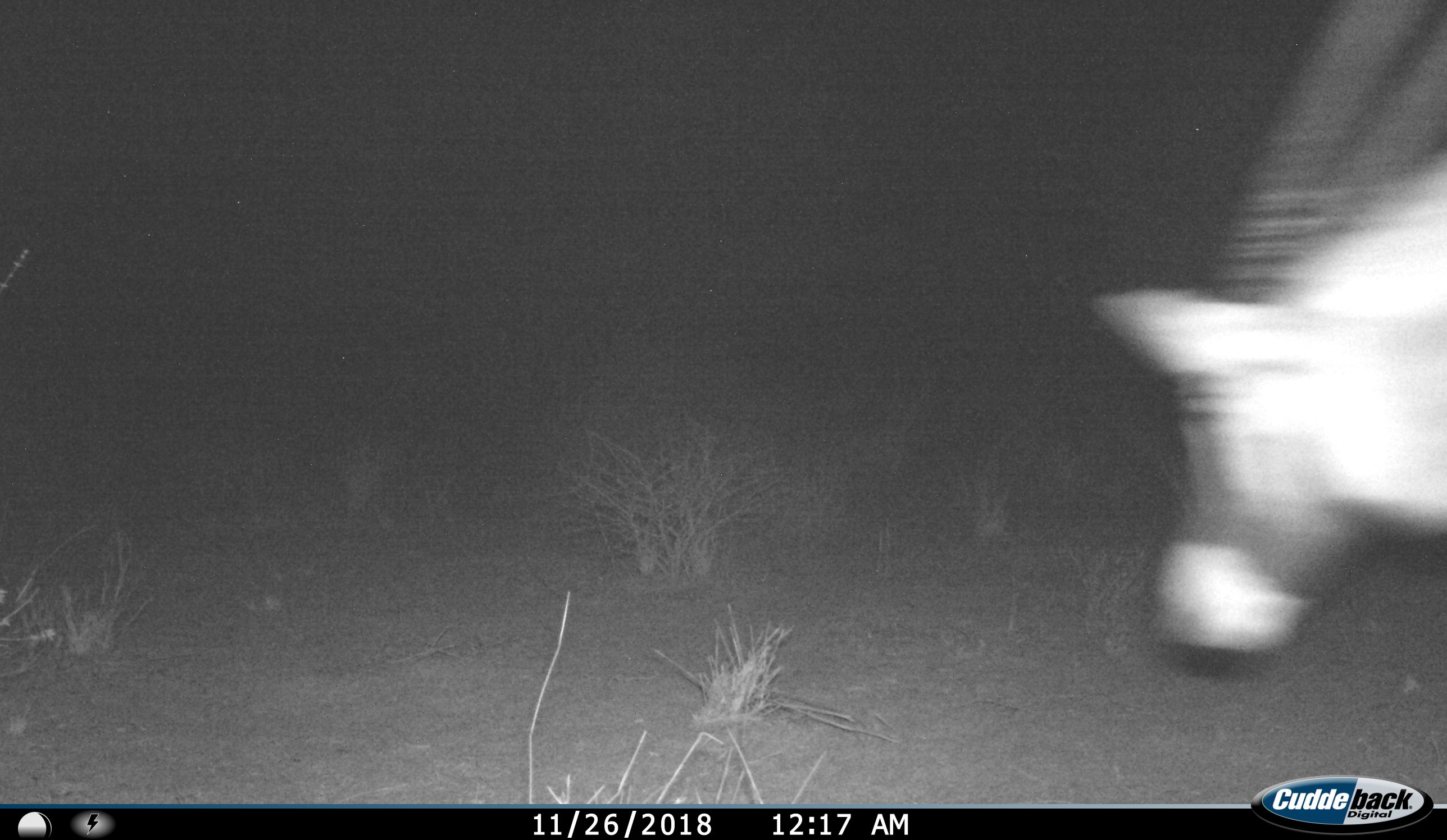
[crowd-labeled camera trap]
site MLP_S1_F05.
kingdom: Animalia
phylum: Chordata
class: Mammalia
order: Artiodactyla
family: Bovidae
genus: Oryx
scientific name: Oryx gazella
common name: gemsbok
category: oryx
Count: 1.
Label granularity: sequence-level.